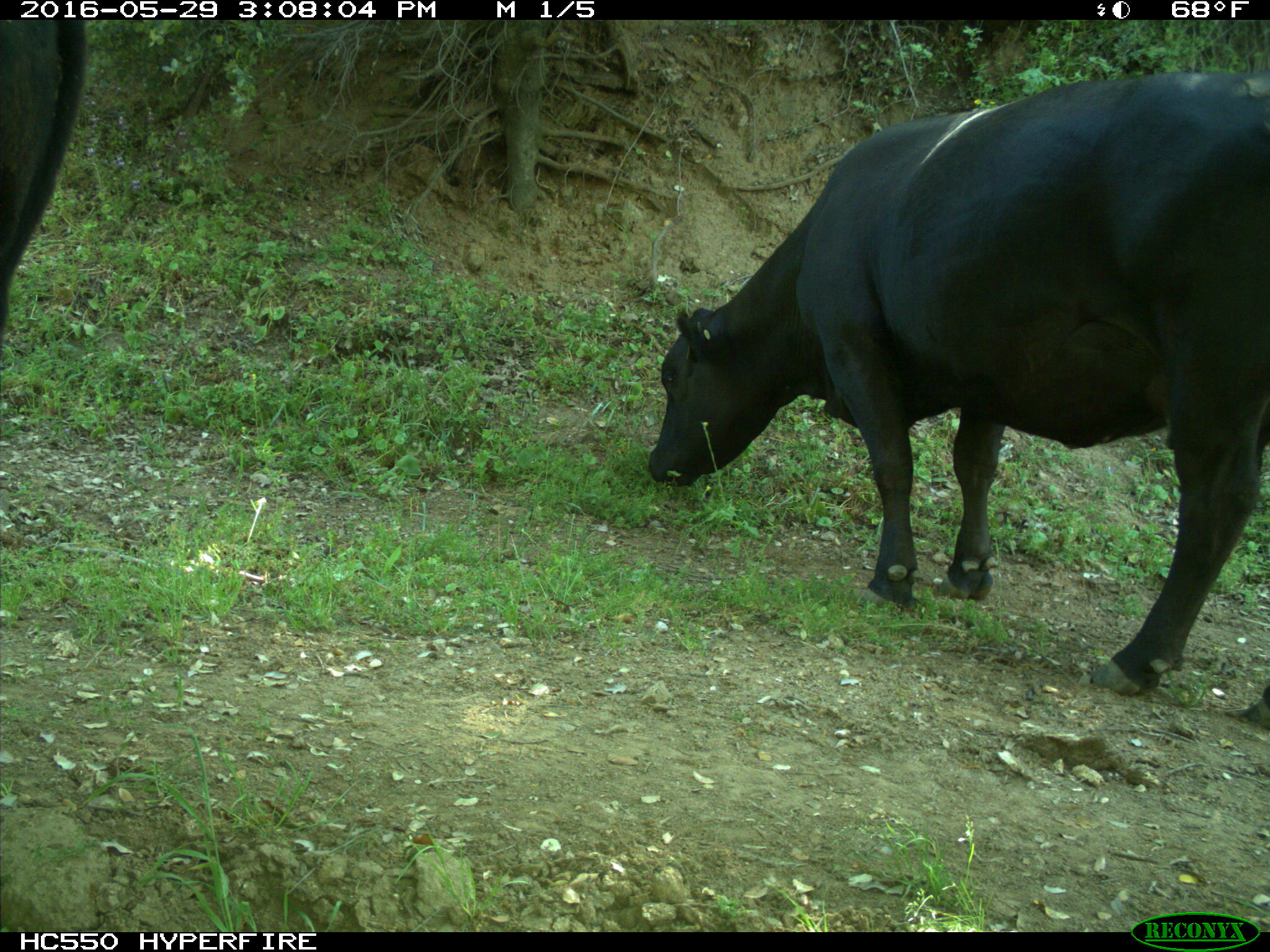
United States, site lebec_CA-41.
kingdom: Animalia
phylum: Chordata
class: Mammalia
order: Artiodactyla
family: Bovidae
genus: Bos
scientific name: Bos taurus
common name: domestic cow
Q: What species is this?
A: Bos taurus (domestic cow).